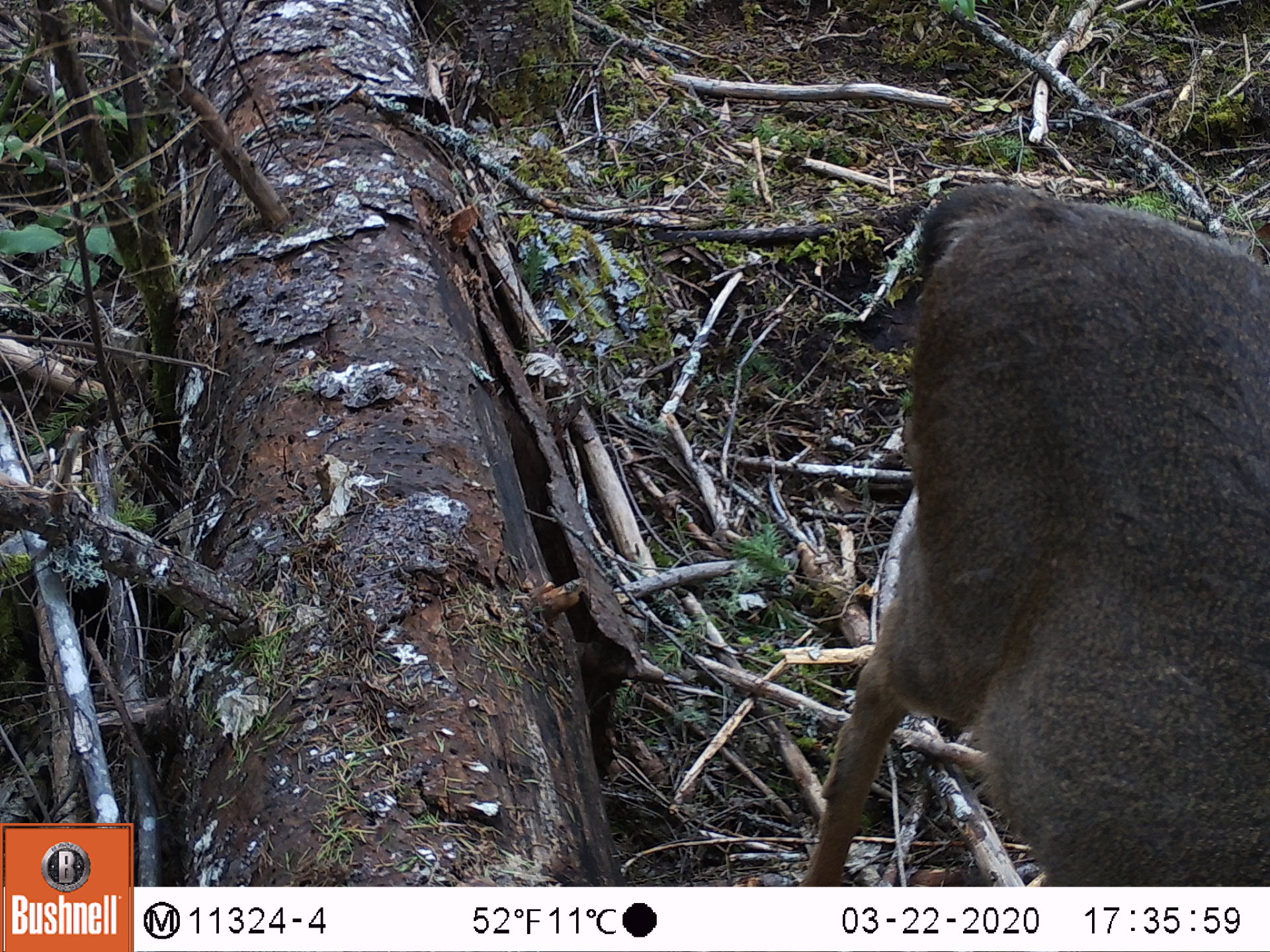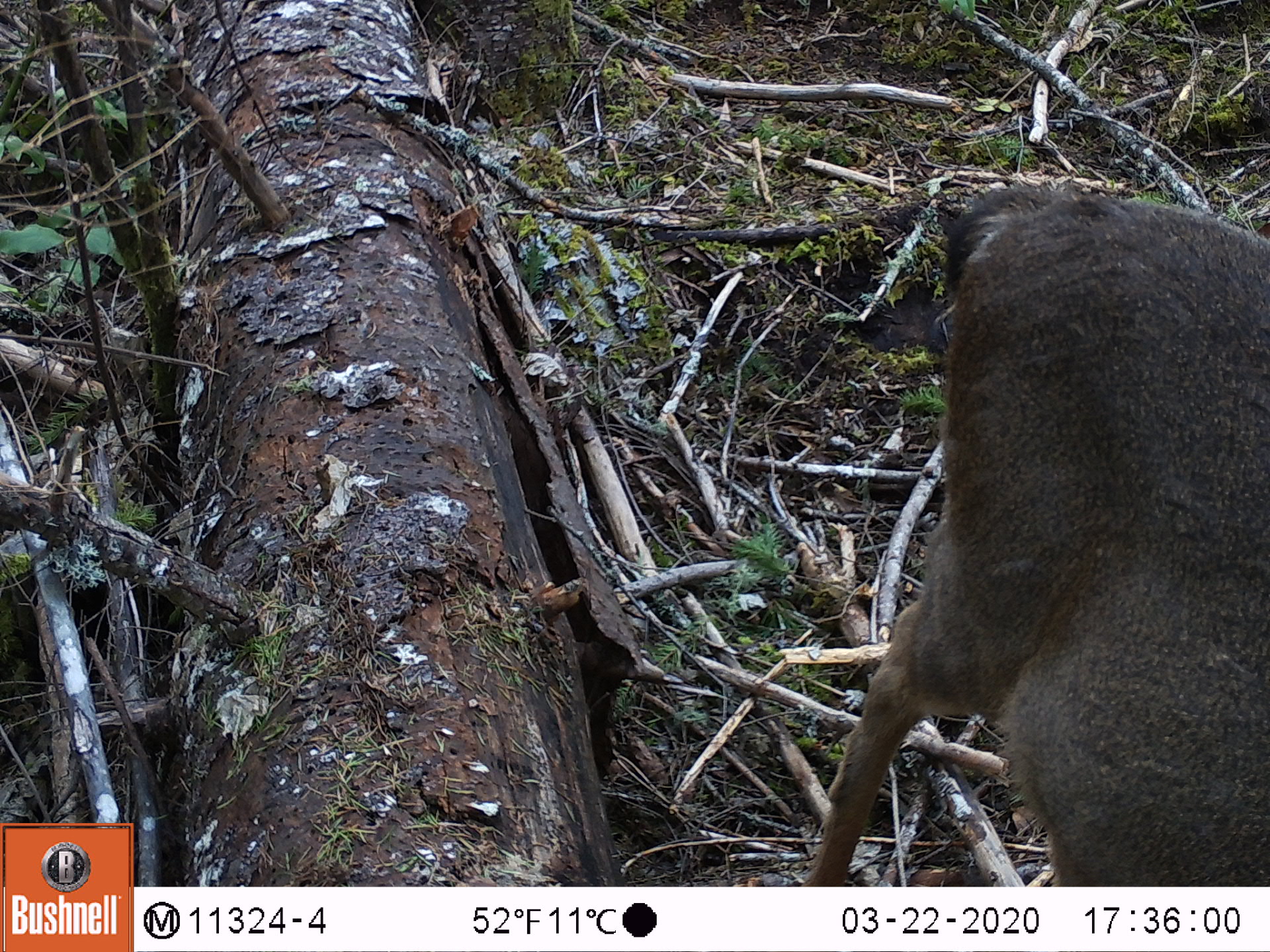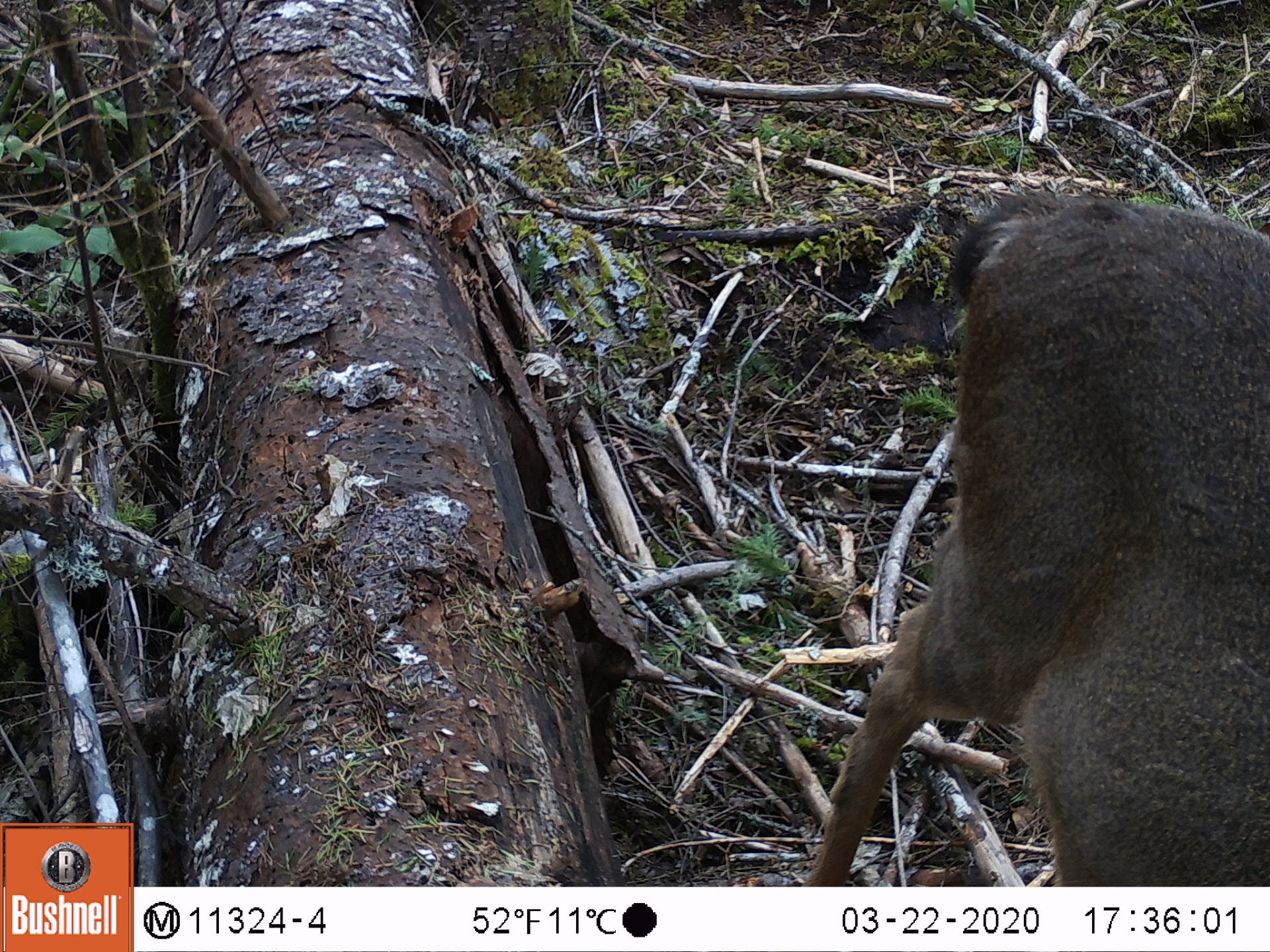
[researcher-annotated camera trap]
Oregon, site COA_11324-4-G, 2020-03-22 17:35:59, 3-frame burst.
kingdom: Animalia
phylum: Chordata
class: Mammalia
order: Artiodactyla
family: Cervidae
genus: Odocoileus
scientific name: Odocoileus hemionus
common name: black-tailed deer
Black-tailed deer (Odocoileus hemionus).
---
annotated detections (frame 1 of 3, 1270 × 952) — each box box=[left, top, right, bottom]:
black-tailed deer: box=[788, 177, 1266, 880]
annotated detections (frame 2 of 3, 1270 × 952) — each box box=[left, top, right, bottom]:
black-tailed deer: box=[796, 172, 1266, 878]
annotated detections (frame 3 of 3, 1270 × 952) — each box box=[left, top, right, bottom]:
black-tailed deer: box=[801, 177, 1262, 882]